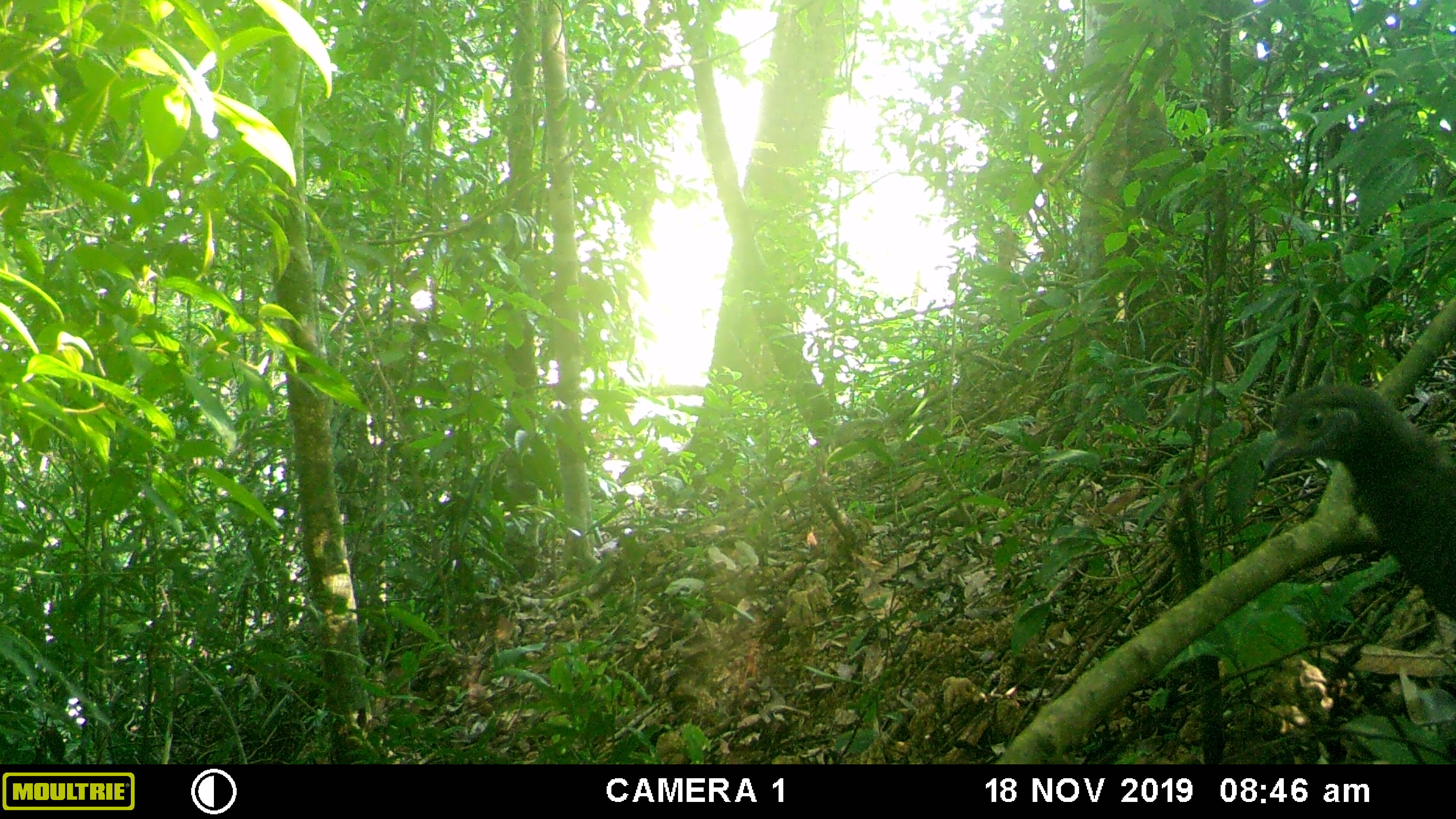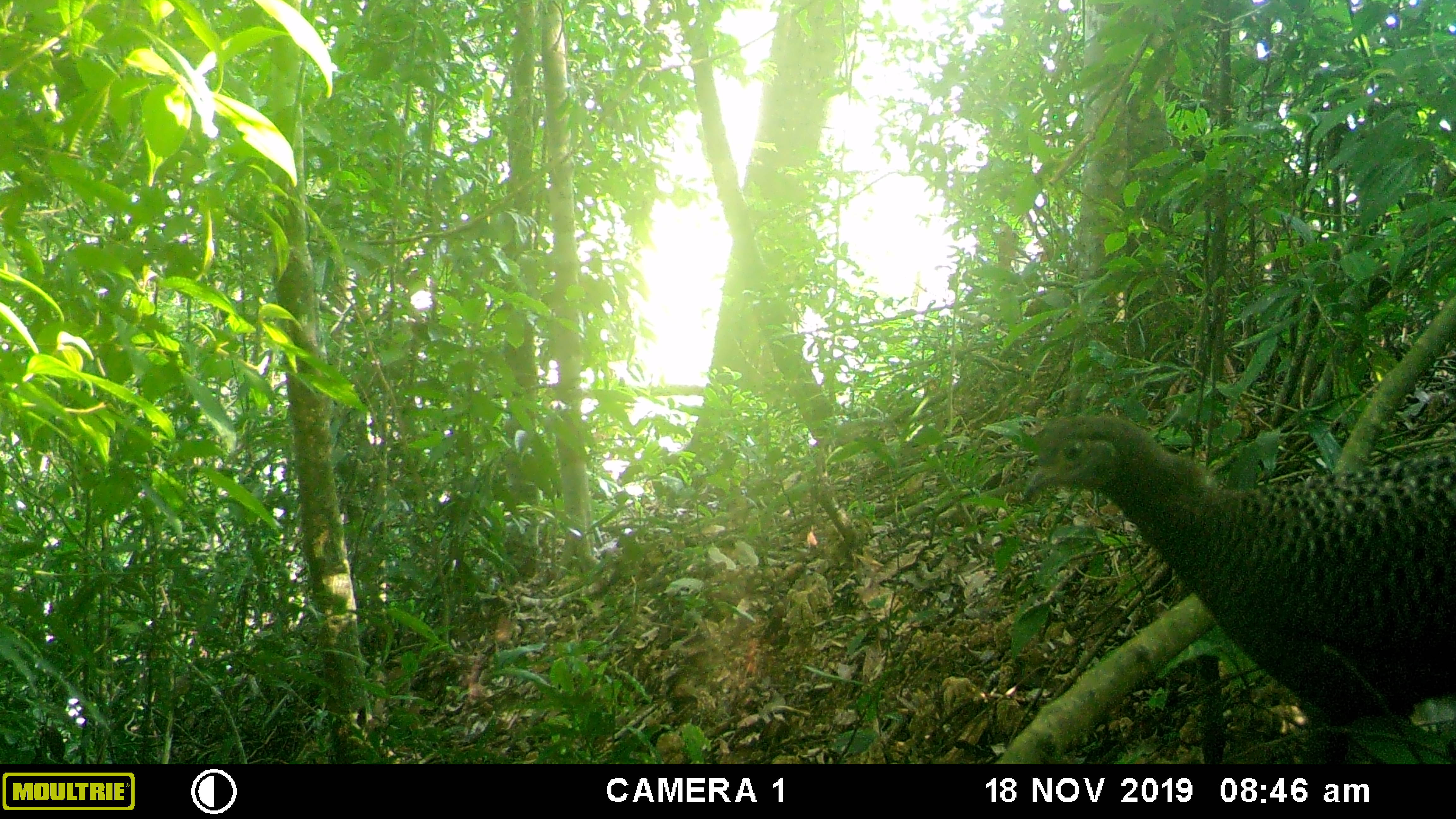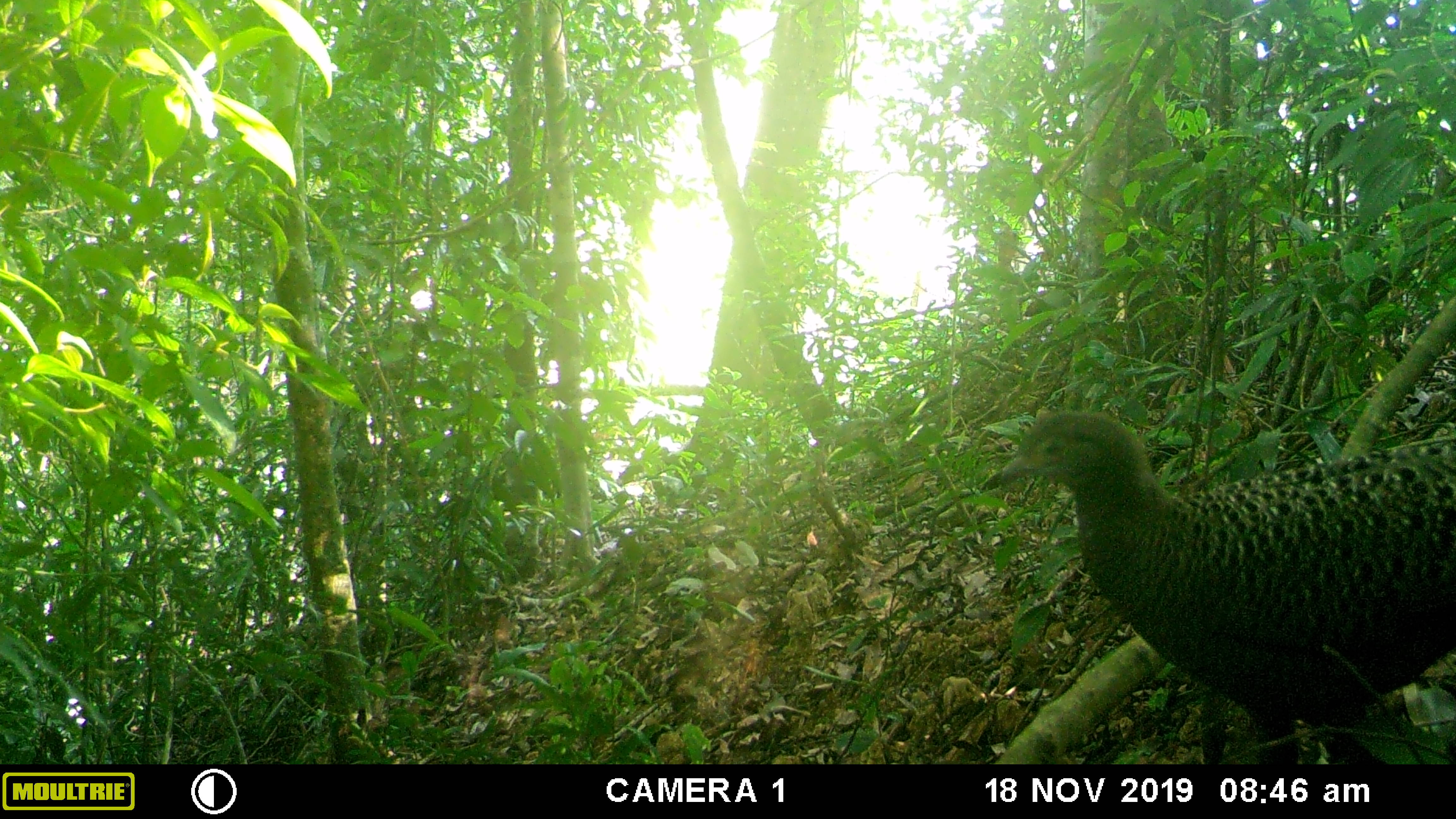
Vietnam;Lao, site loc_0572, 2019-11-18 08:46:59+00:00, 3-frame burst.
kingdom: Animalia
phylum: Chordata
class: Aves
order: Galliformes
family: Phasianidae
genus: Polyplectron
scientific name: Polyplectron bicalcaratum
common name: gray peacock-pheasant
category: grey peacock pheasant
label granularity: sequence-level